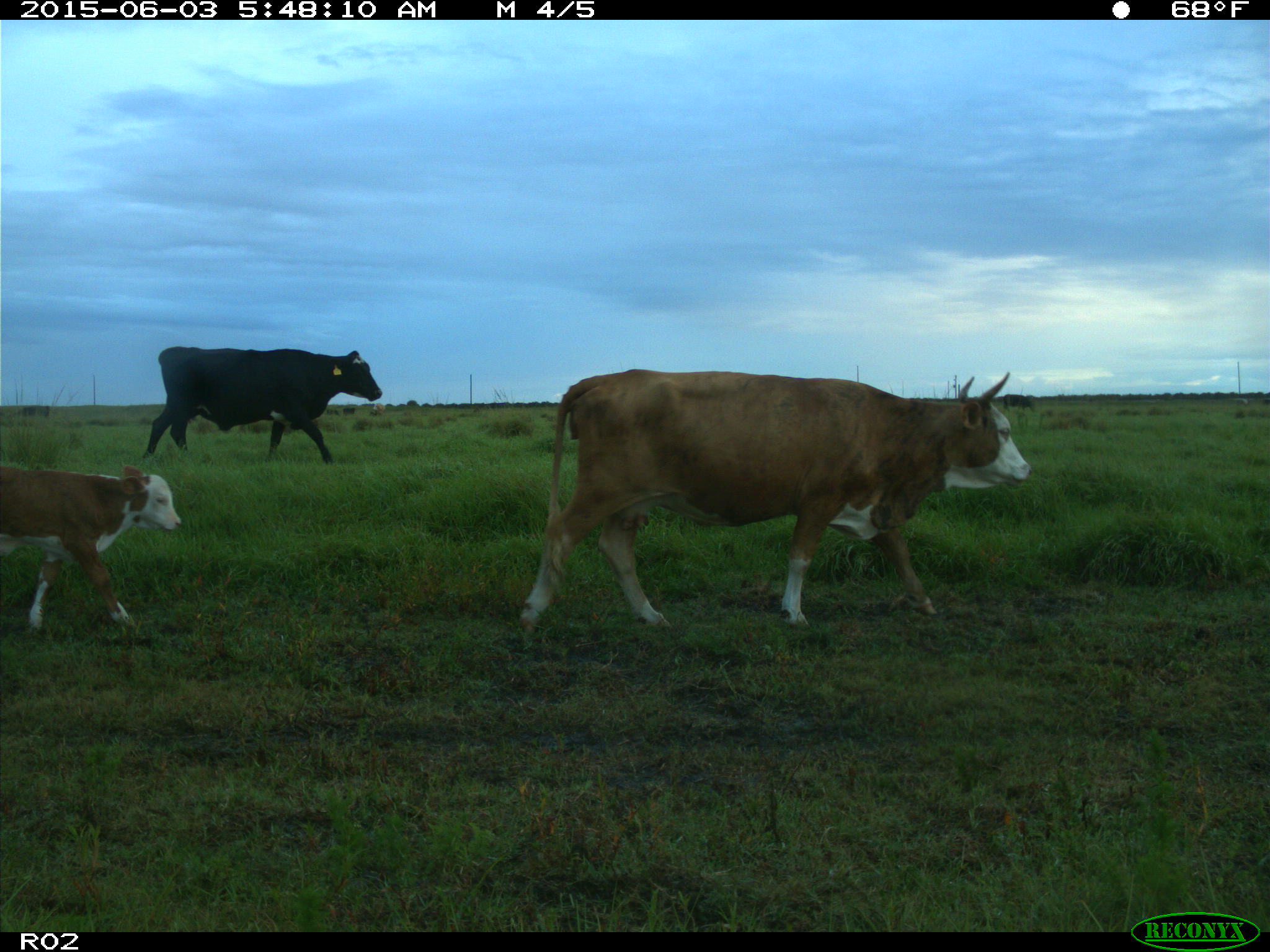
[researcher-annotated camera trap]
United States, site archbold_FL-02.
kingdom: Animalia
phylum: Chordata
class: Mammalia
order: Artiodactyla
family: Bovidae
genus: Bos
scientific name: Bos taurus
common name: domestic cow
Bos taurus (domestic cow).